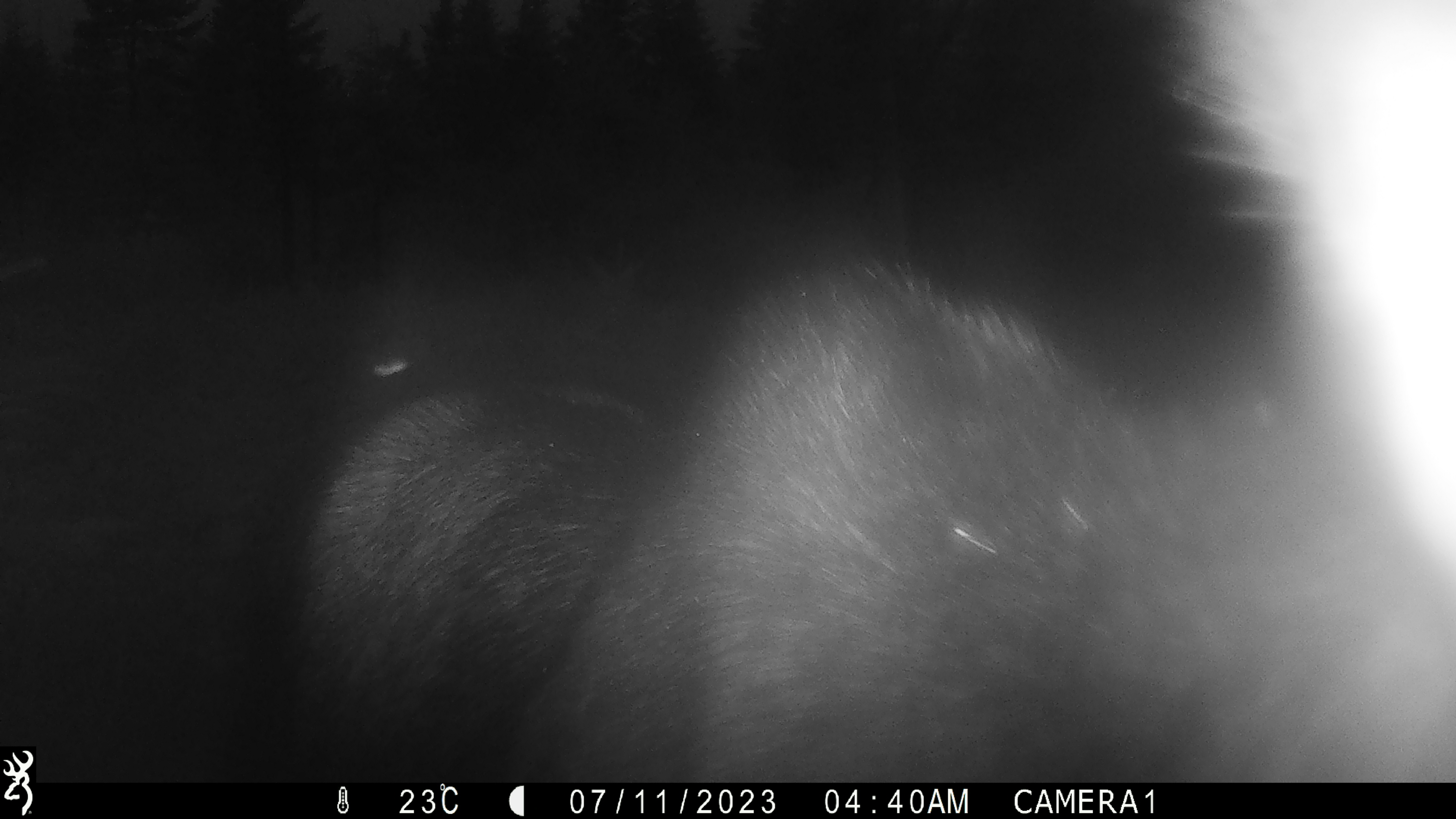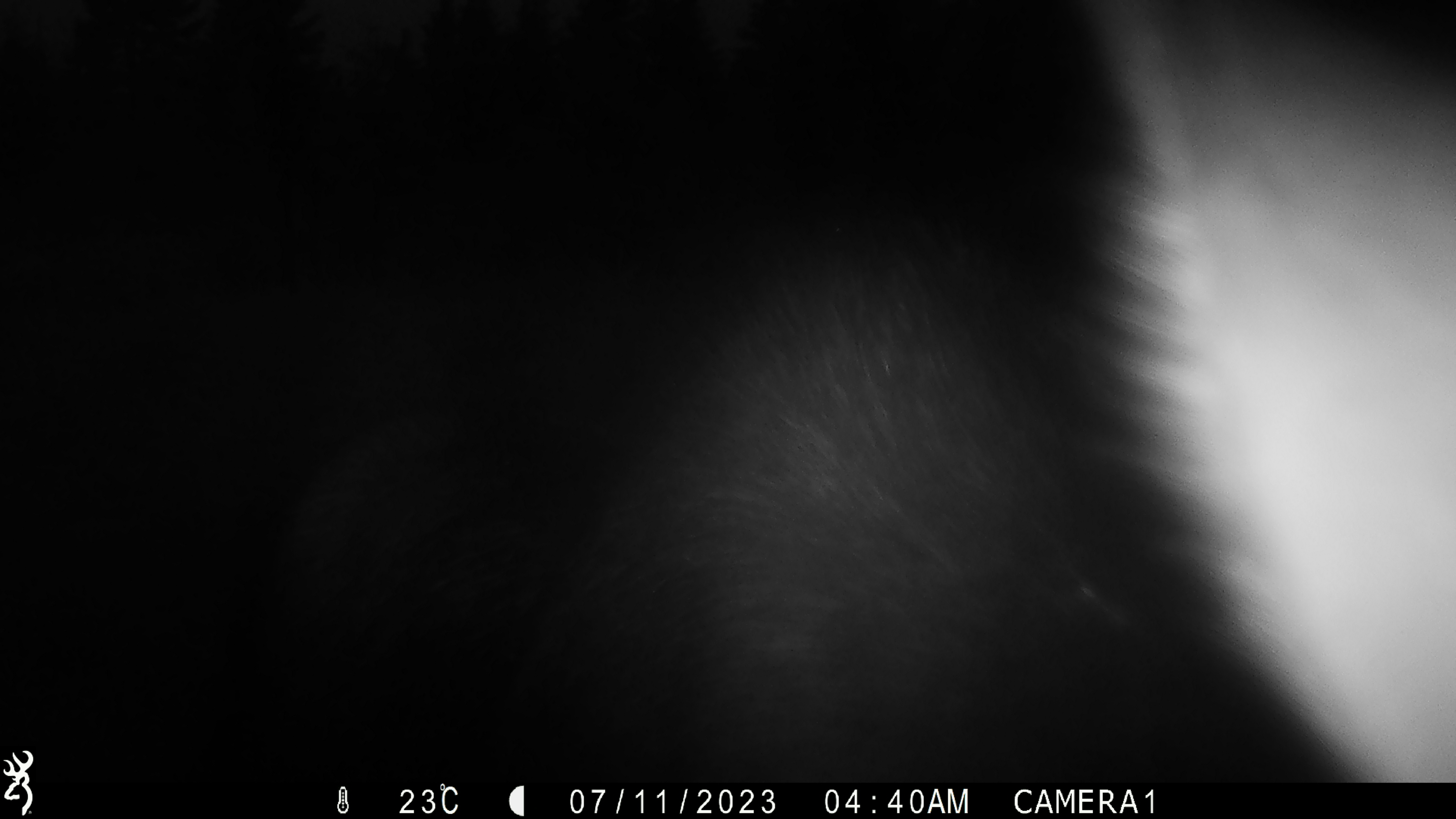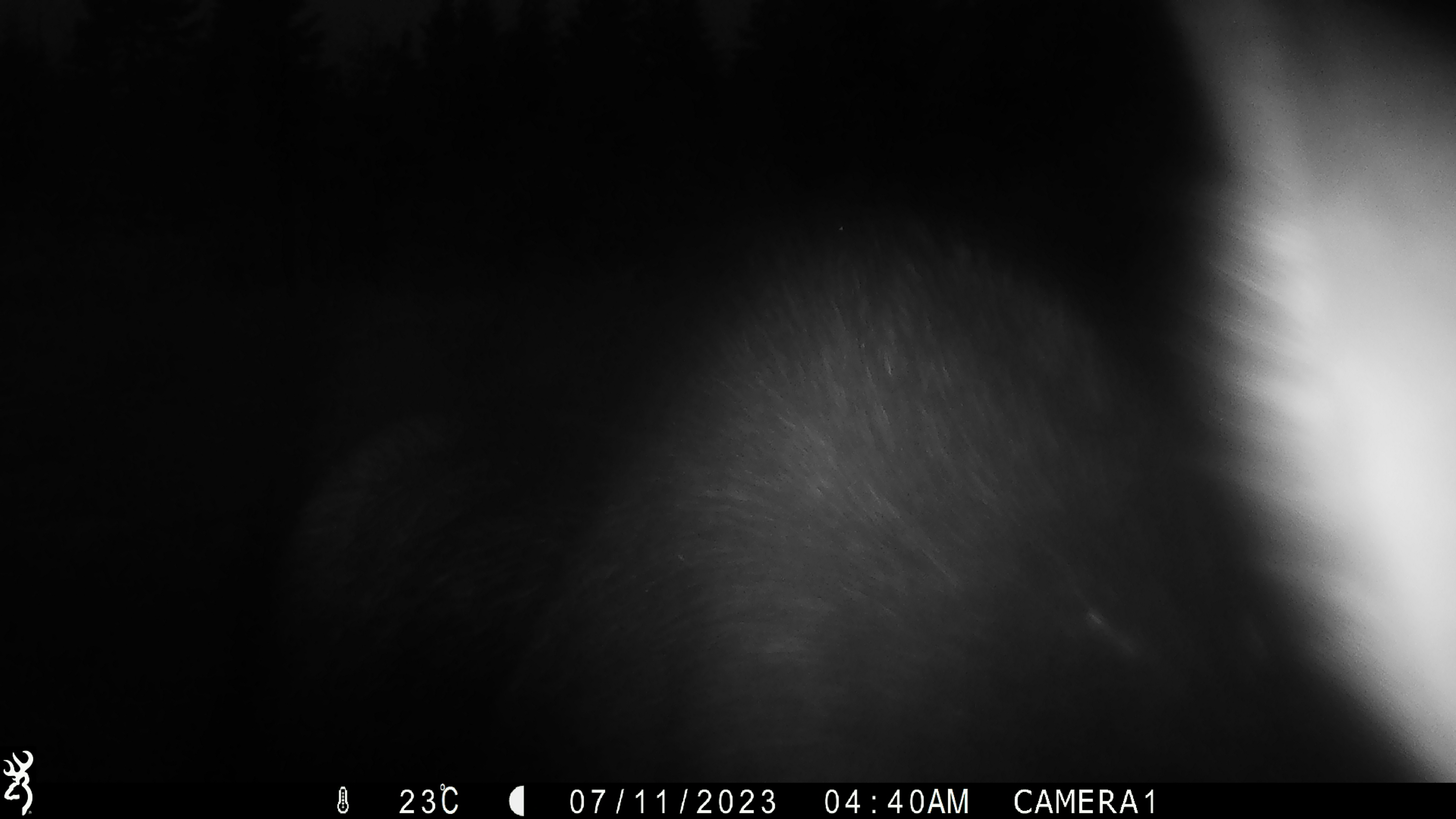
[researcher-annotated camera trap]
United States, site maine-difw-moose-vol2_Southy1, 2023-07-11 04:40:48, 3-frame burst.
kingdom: Animalia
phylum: Chordata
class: Mammalia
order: Artiodactyla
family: Cervidae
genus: Alces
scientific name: Alces alces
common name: moose